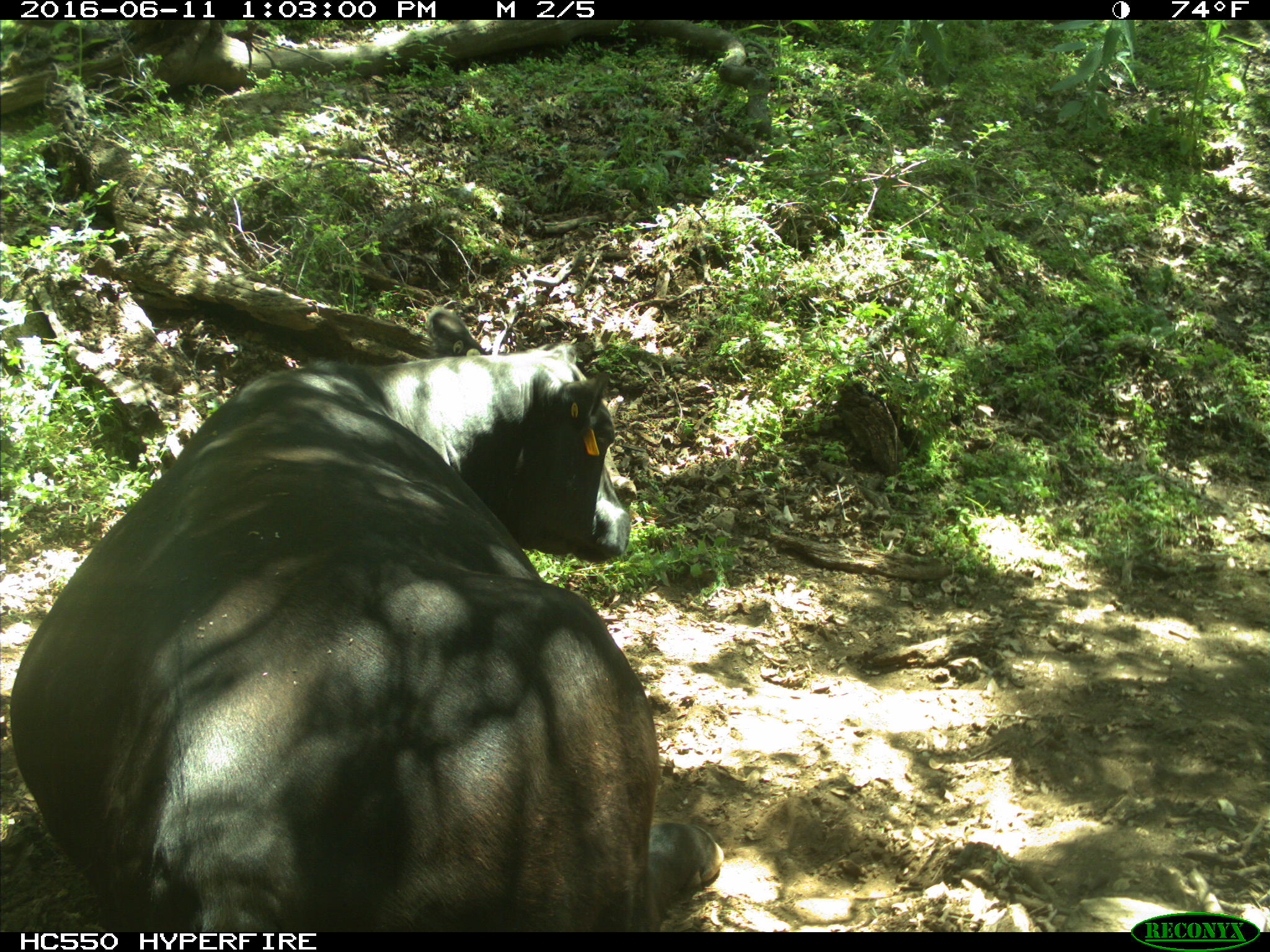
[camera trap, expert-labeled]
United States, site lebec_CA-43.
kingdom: Animalia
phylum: Chordata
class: Mammalia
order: Artiodactyla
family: Bovidae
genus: Bos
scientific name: Bos taurus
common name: domestic cow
Bos taurus (domestic cow).